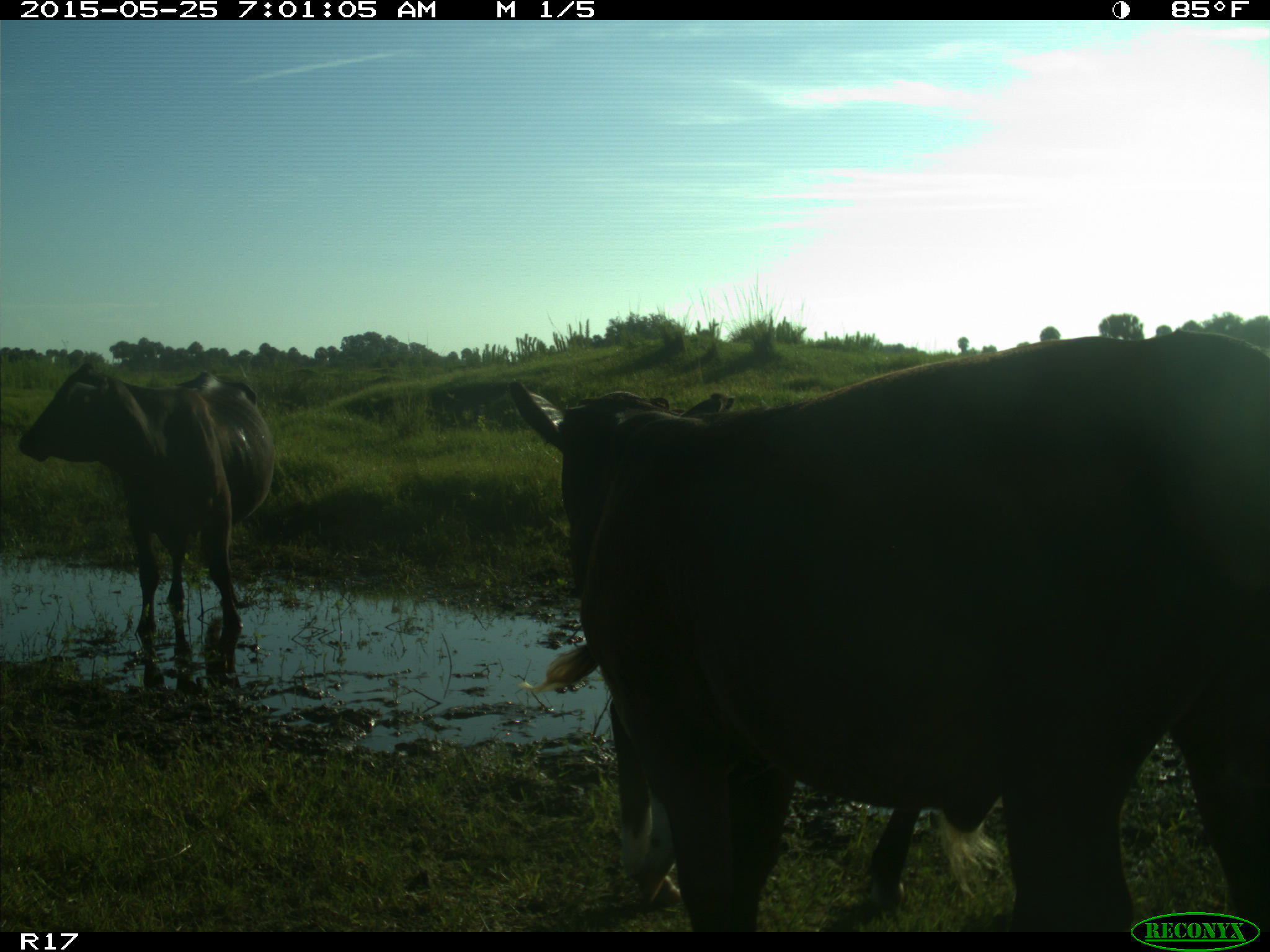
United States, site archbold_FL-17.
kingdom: Animalia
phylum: Chordata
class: Mammalia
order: Artiodactyla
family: Bovidae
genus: Bos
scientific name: Bos taurus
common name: domestic cow